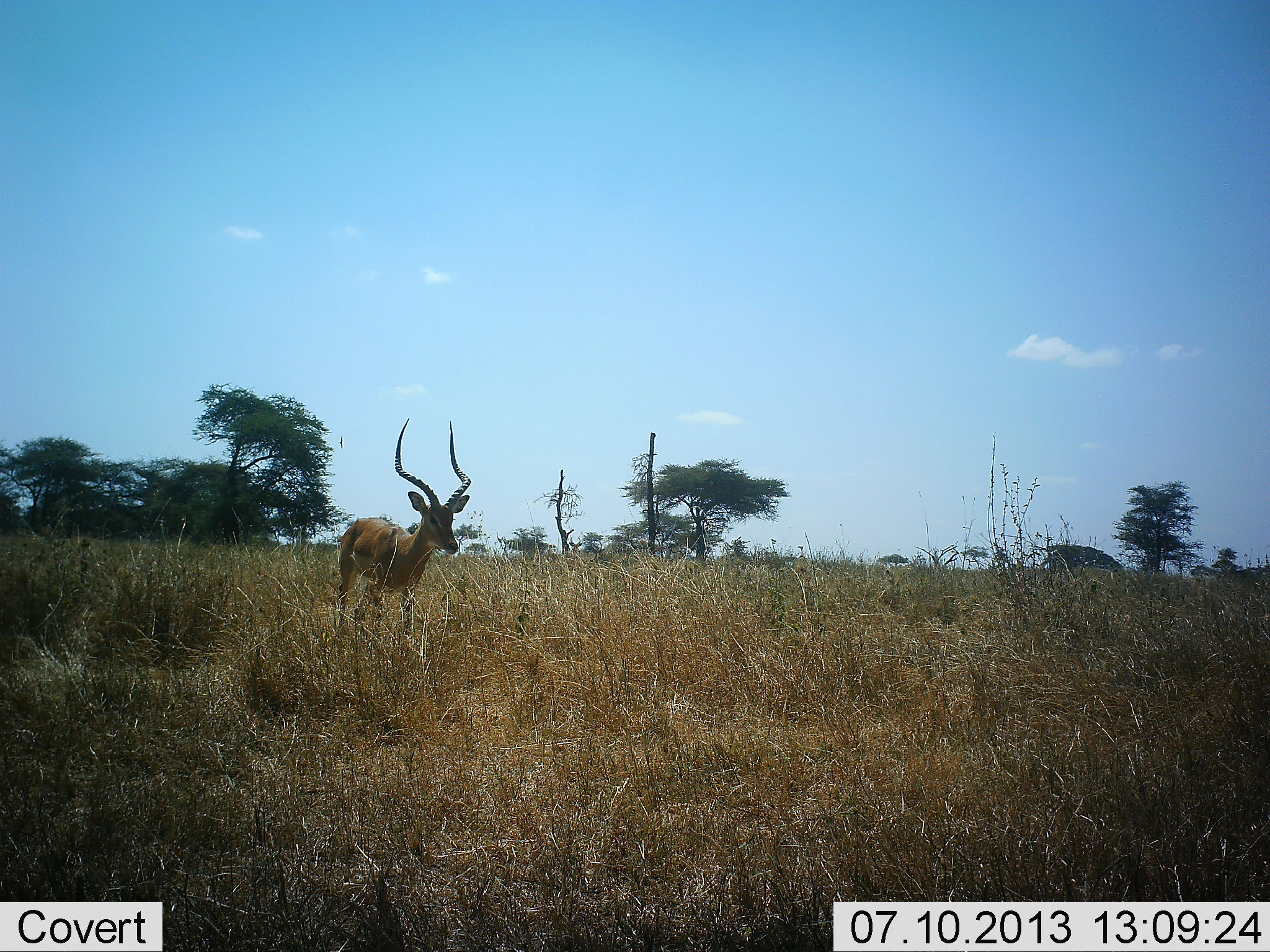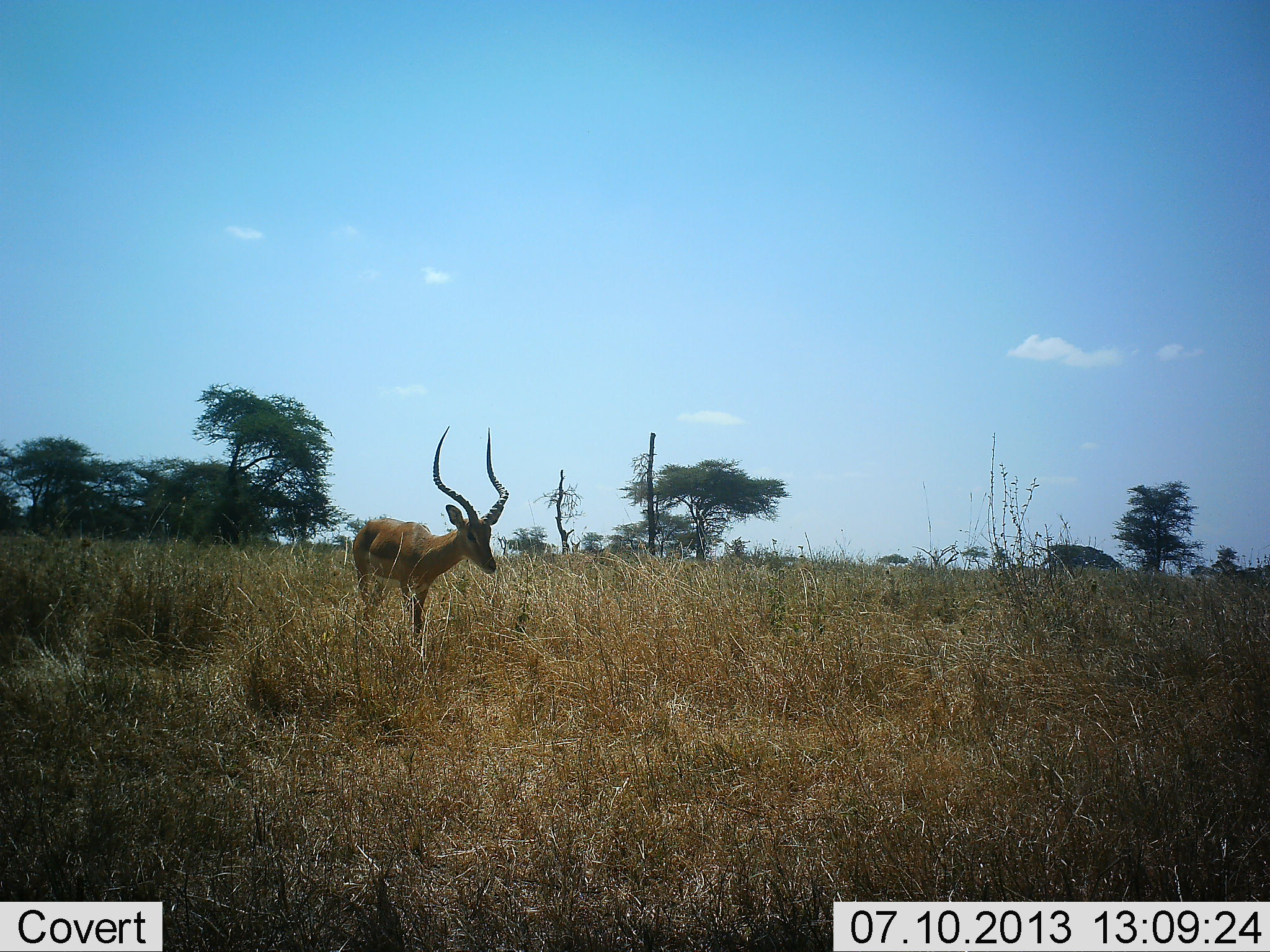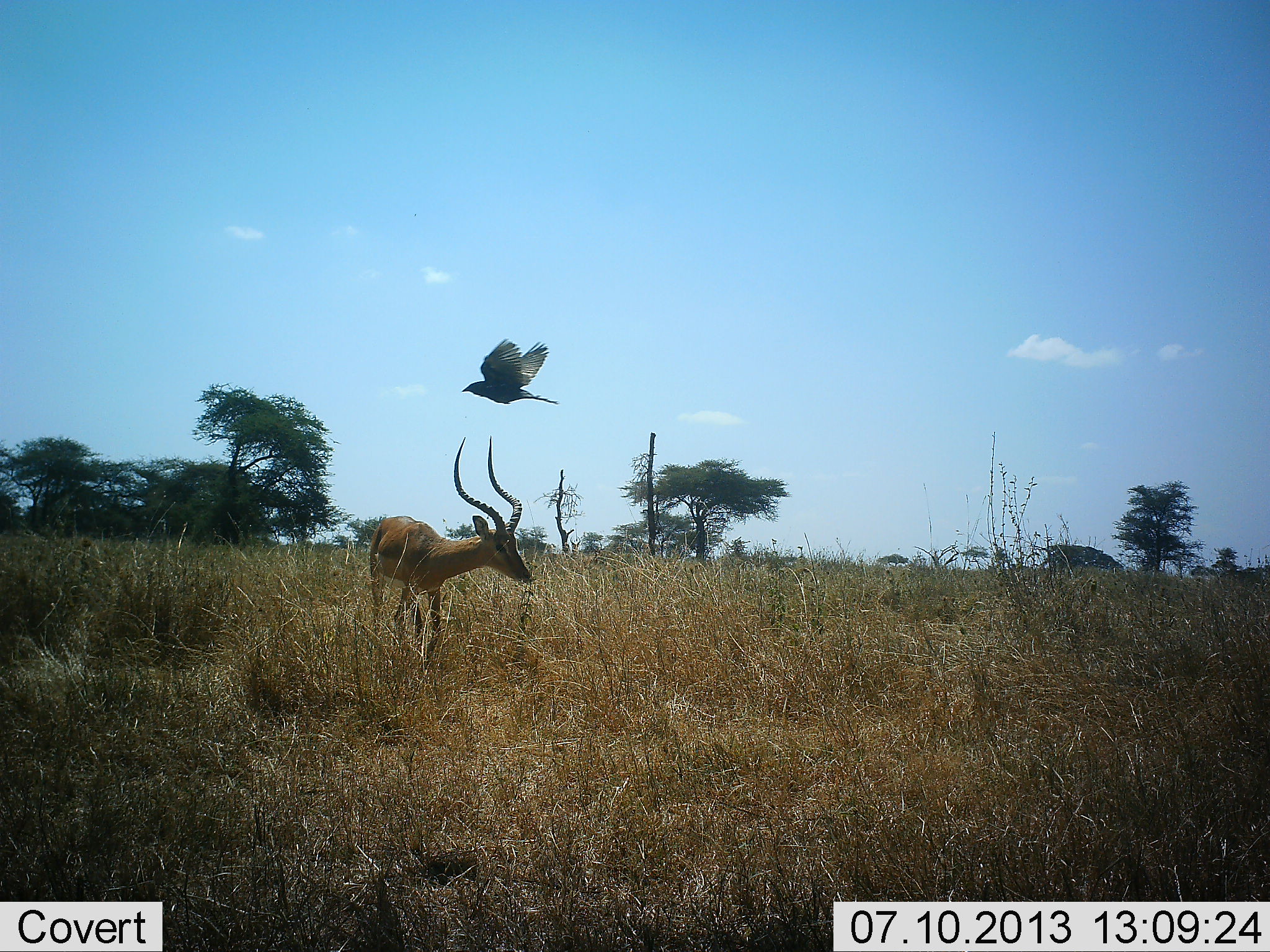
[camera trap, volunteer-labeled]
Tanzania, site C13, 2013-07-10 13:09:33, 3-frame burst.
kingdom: Animalia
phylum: Chordata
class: Mammalia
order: Artiodactyla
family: Bovidae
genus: Aepyceros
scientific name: Aepyceros melampus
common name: impala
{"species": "impala (Aepyceros melampus)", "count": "1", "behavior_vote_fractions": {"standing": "19%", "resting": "3%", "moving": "78%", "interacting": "3%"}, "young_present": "0%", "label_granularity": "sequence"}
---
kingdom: Animalia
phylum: Chordata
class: Aves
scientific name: Aves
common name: bird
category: otherbird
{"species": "otherbird (bird) (Aves)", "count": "1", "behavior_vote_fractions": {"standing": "0%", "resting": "0%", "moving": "100%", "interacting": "0%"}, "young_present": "0%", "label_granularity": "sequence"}